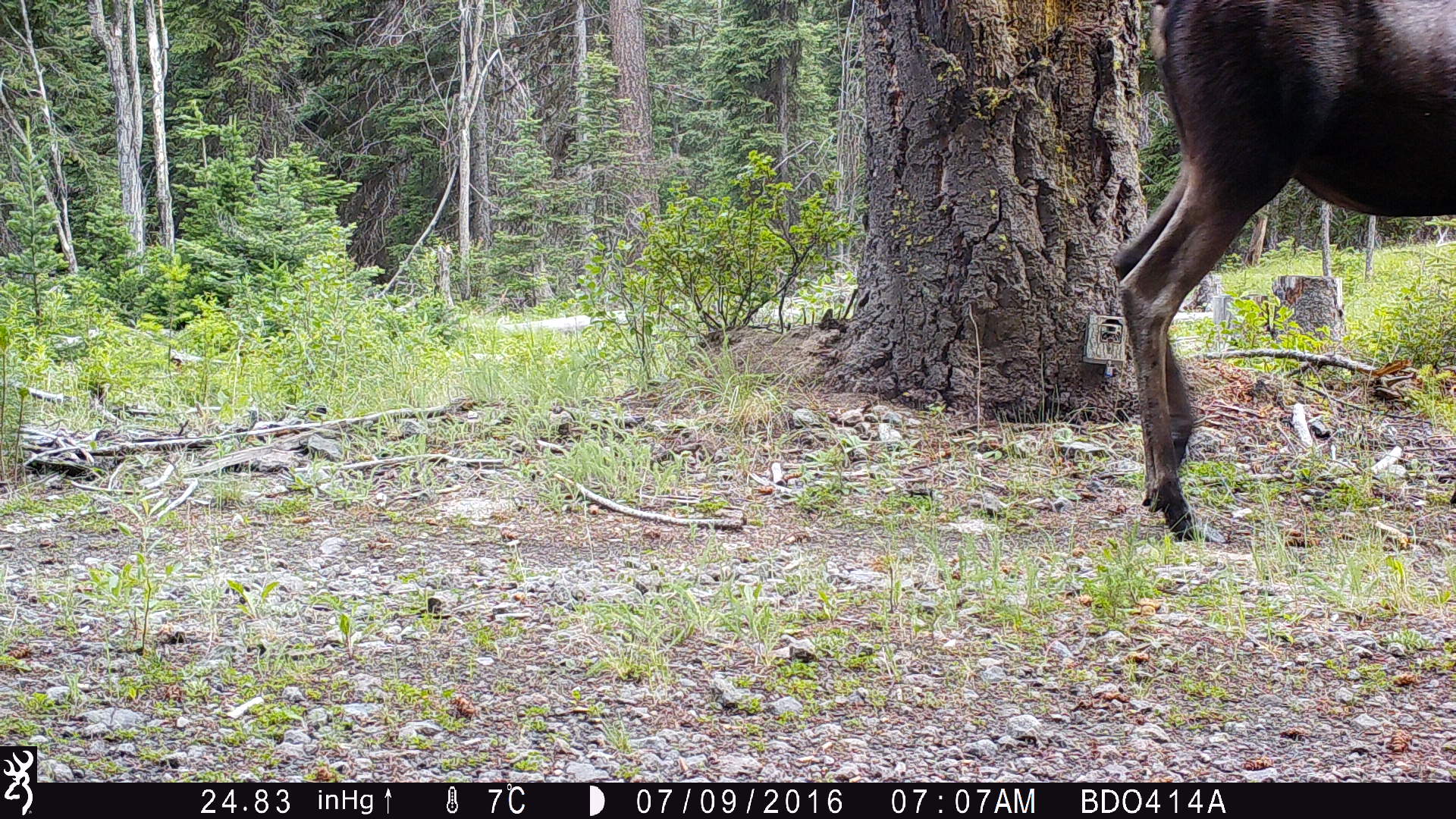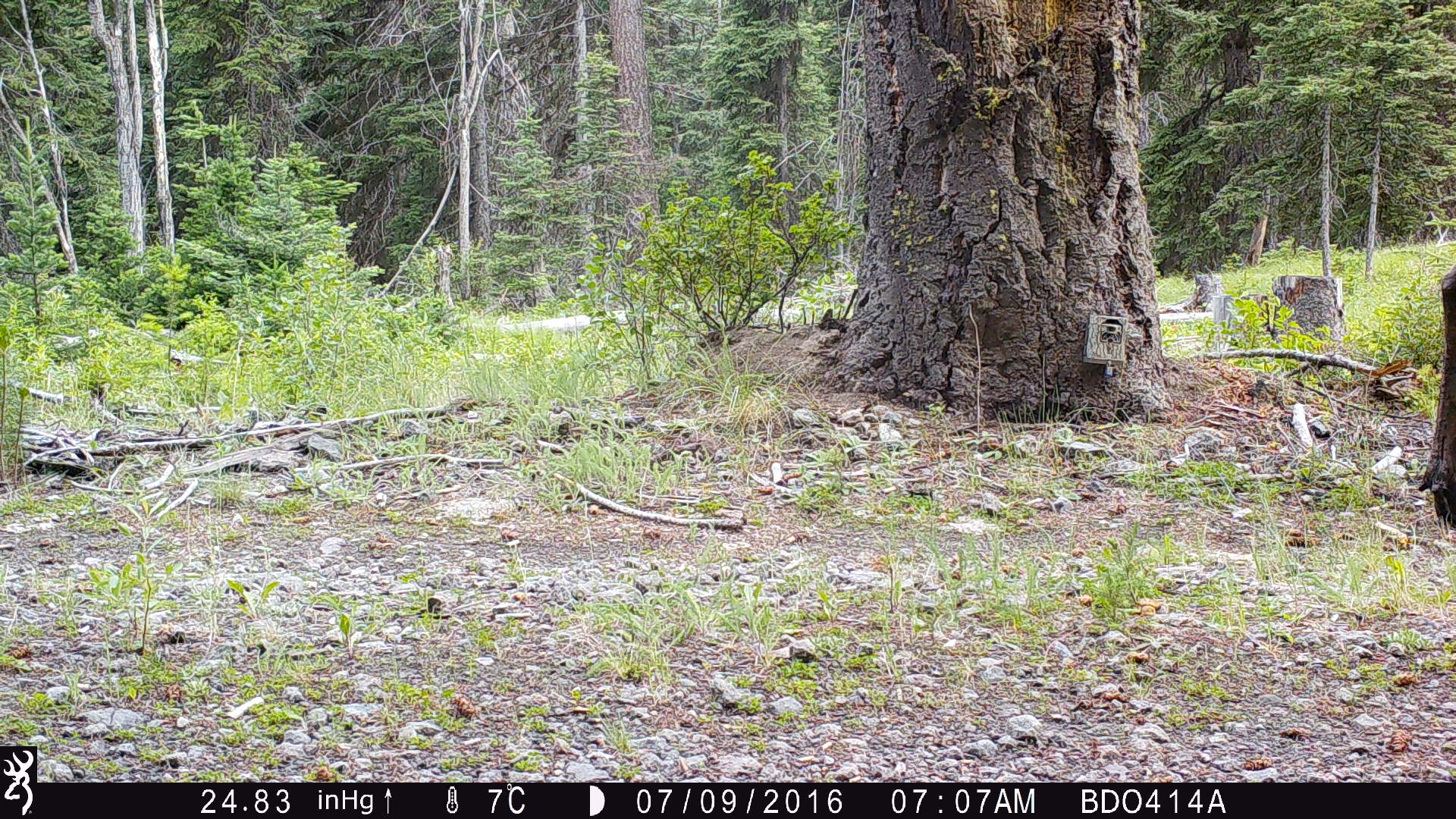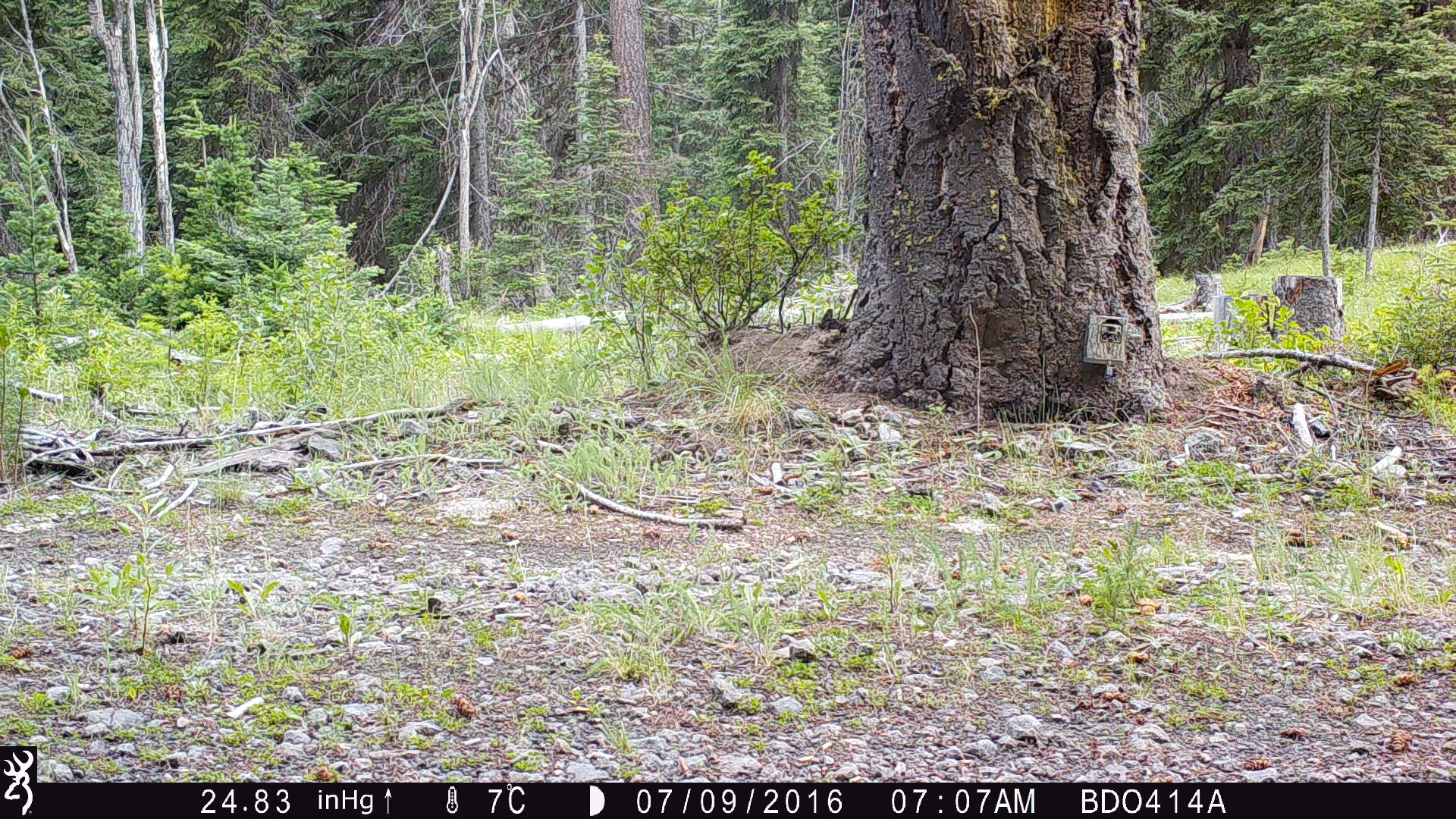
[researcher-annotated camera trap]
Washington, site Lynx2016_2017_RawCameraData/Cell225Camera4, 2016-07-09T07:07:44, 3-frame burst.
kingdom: Animalia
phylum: Chordata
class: Mammalia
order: Artiodactyla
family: Cervidae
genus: Alces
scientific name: Alces alces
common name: moose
Alces alces (moose). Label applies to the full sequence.